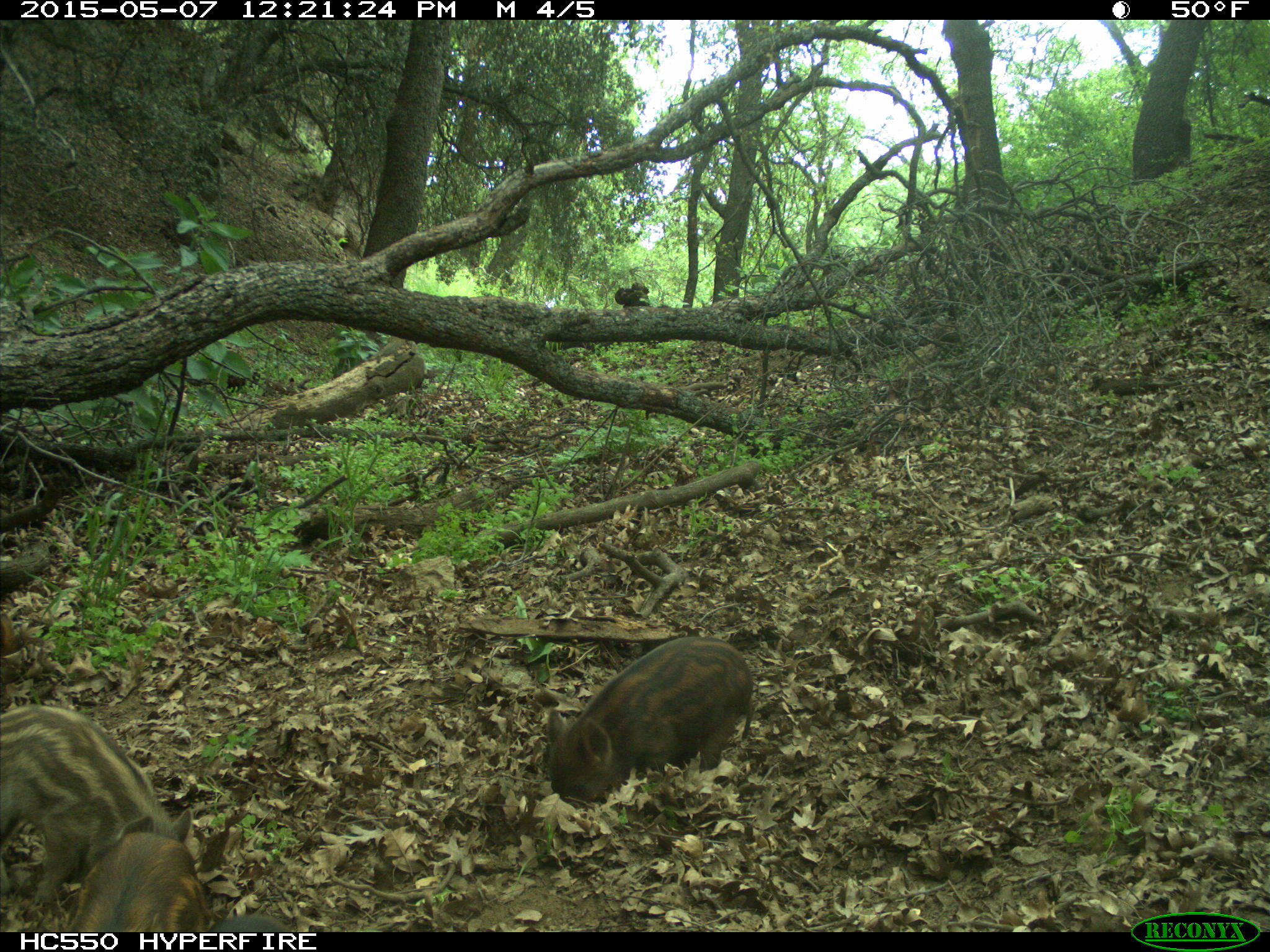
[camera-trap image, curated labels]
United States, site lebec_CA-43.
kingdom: Animalia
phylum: Chordata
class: Mammalia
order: Artiodactyla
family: Suidae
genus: Sus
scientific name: Sus scrofa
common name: wild boar